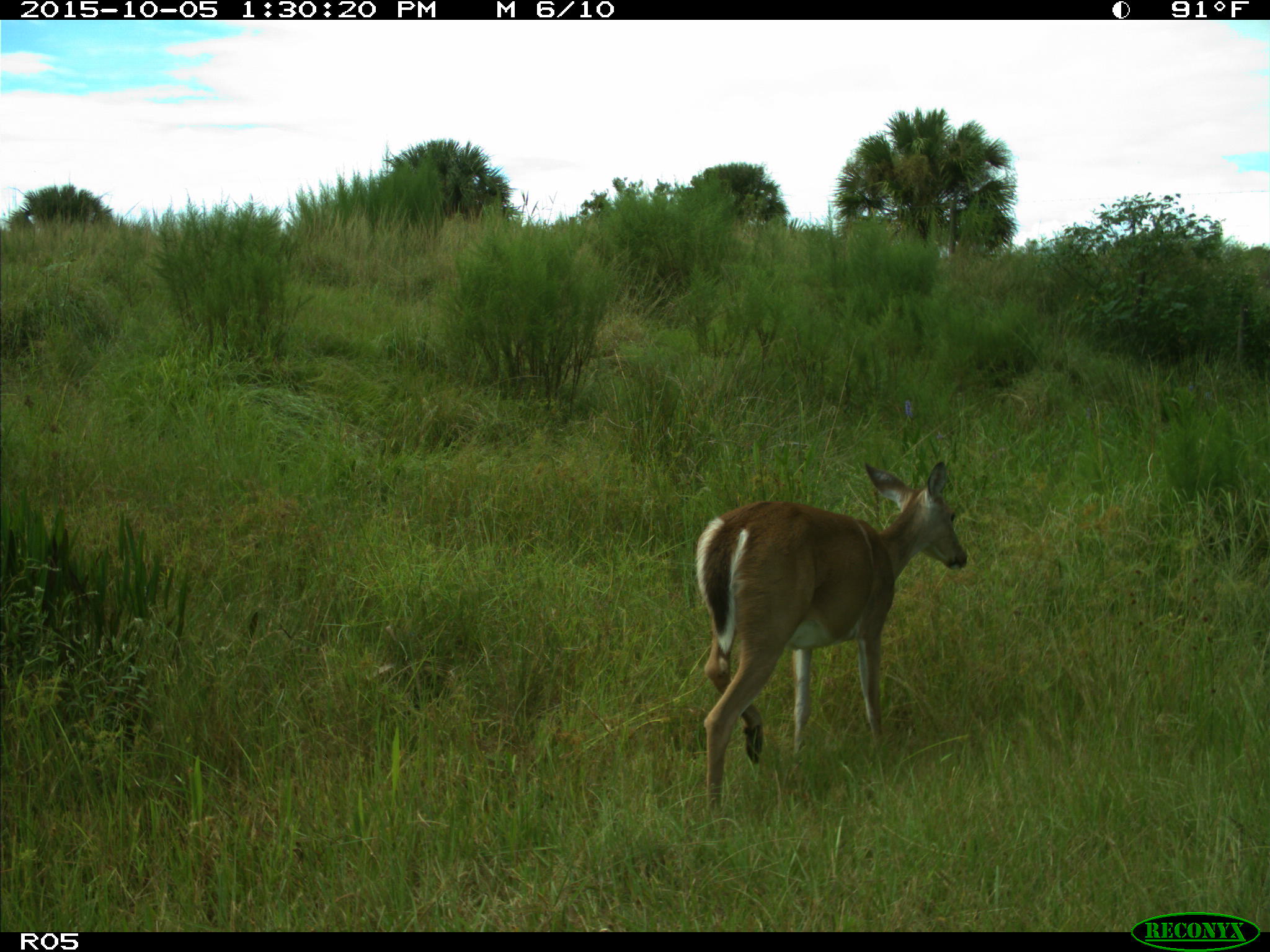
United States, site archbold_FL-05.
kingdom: Animalia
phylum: Chordata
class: Mammalia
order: Artiodactyla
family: Cervidae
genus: Odocoileus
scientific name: Odocoileus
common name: deer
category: unidentified deer